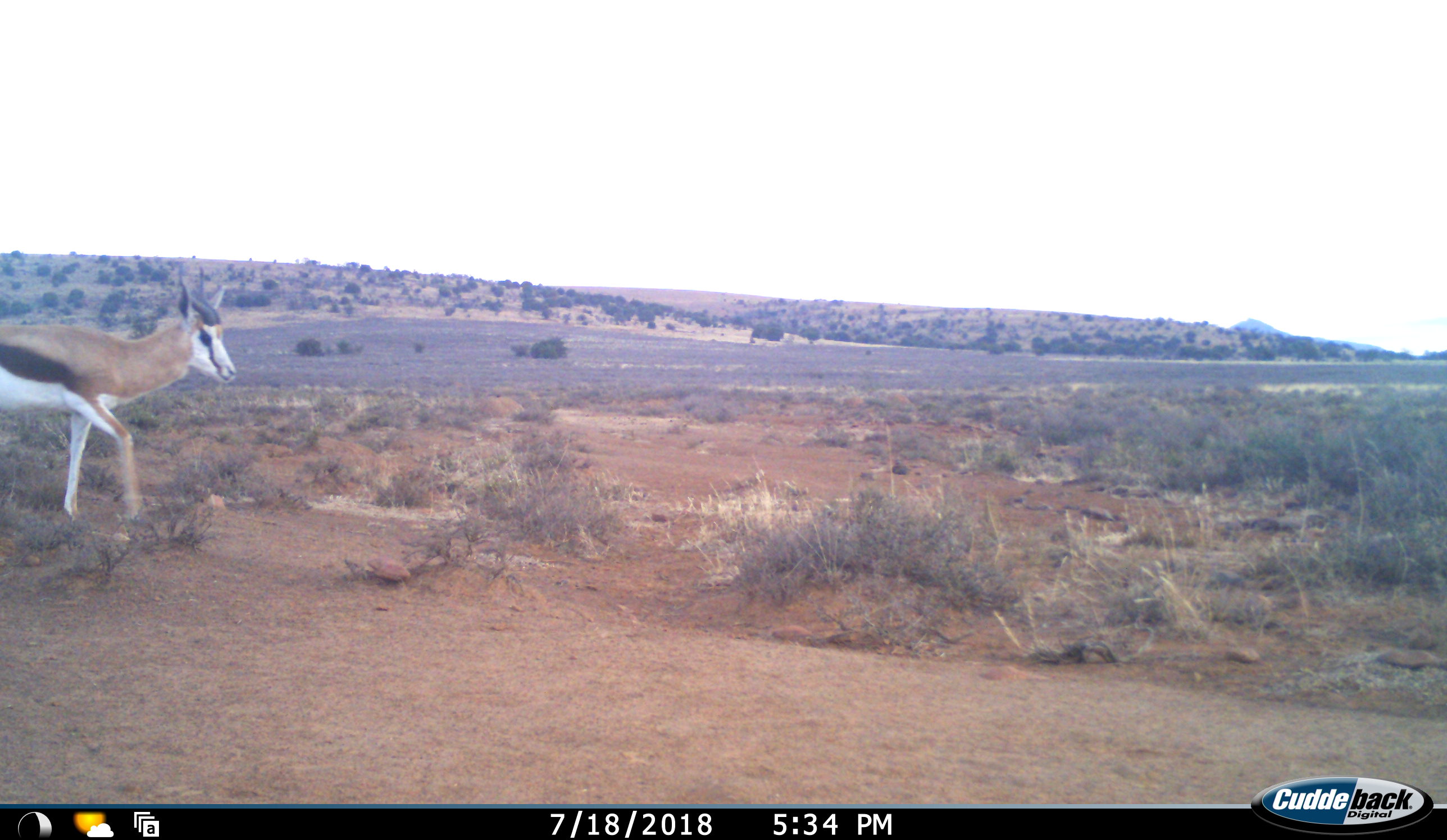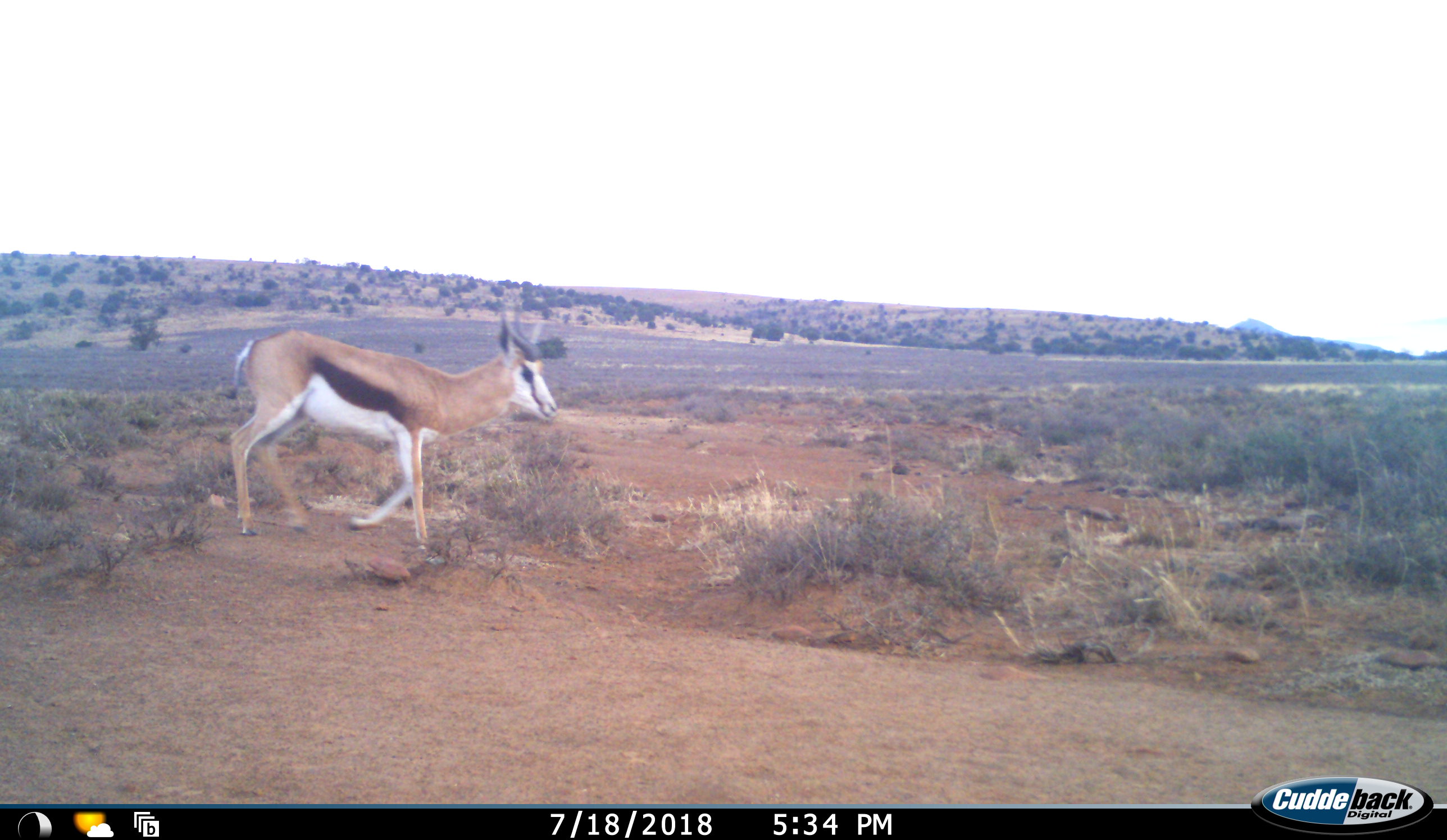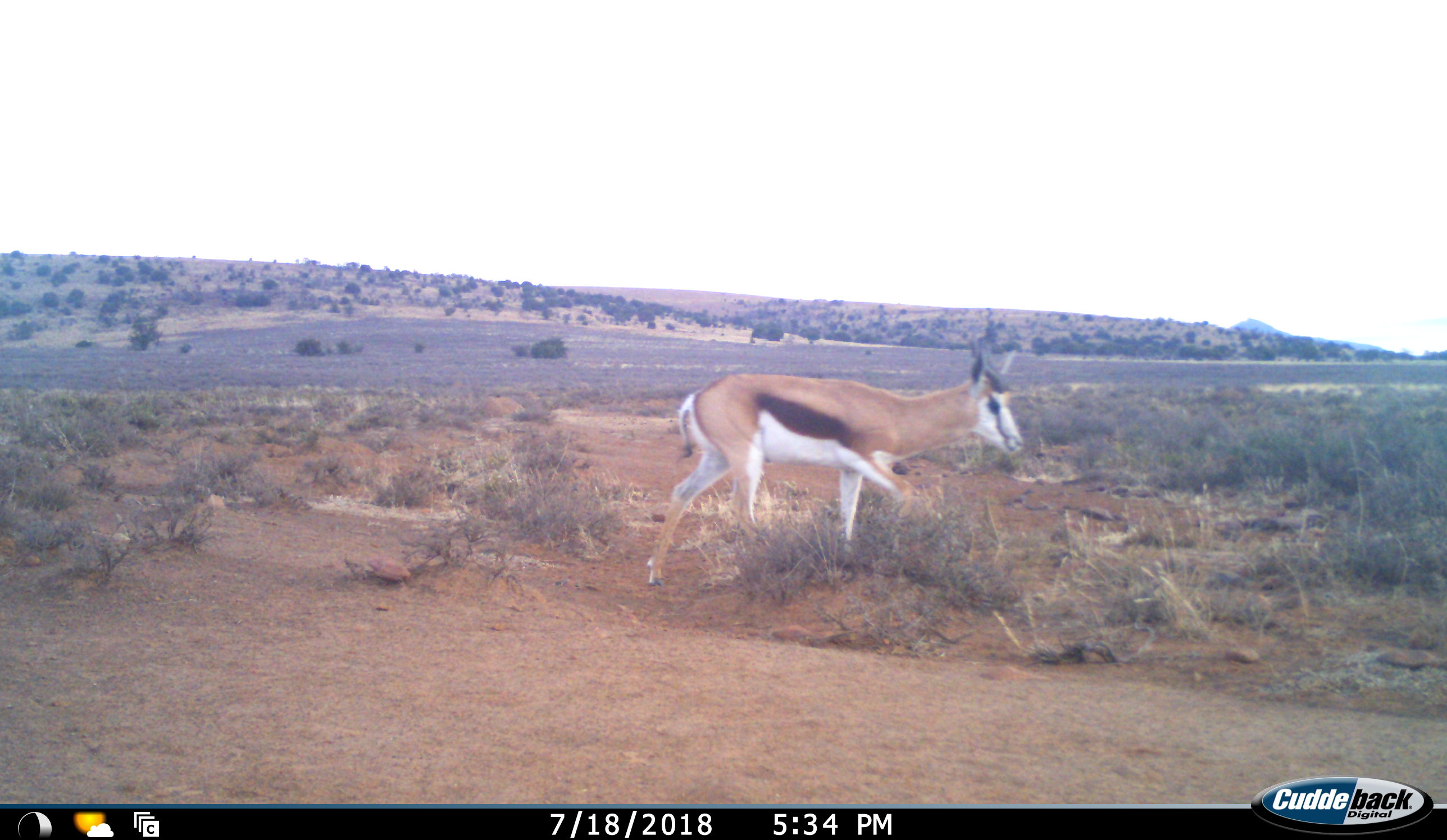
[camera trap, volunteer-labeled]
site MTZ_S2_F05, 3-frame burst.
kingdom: Animalia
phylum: Chordata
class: Mammalia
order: Artiodactyla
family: Bovidae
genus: Antidorcas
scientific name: Antidorcas marsupialis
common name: springbok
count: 1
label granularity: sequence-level